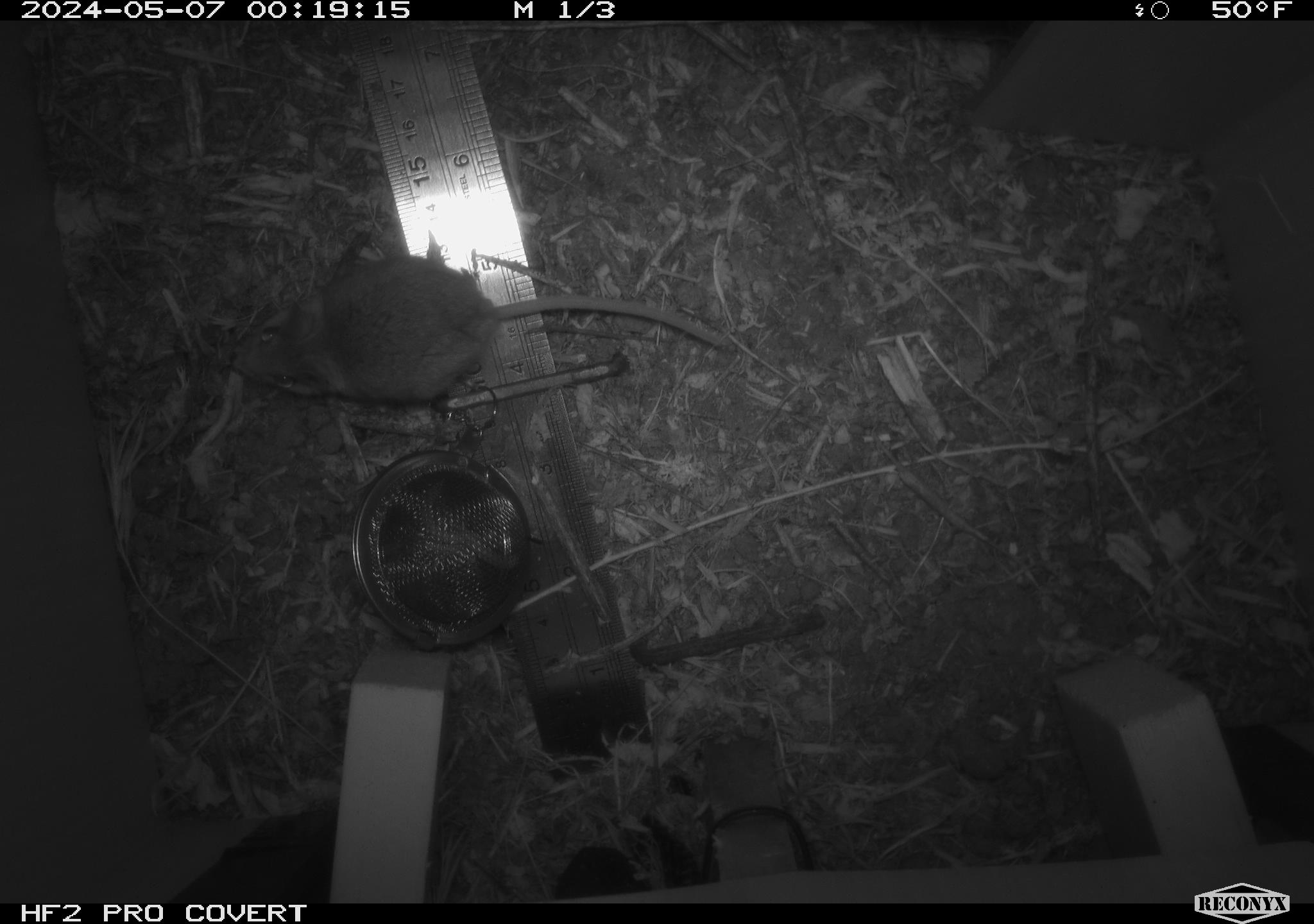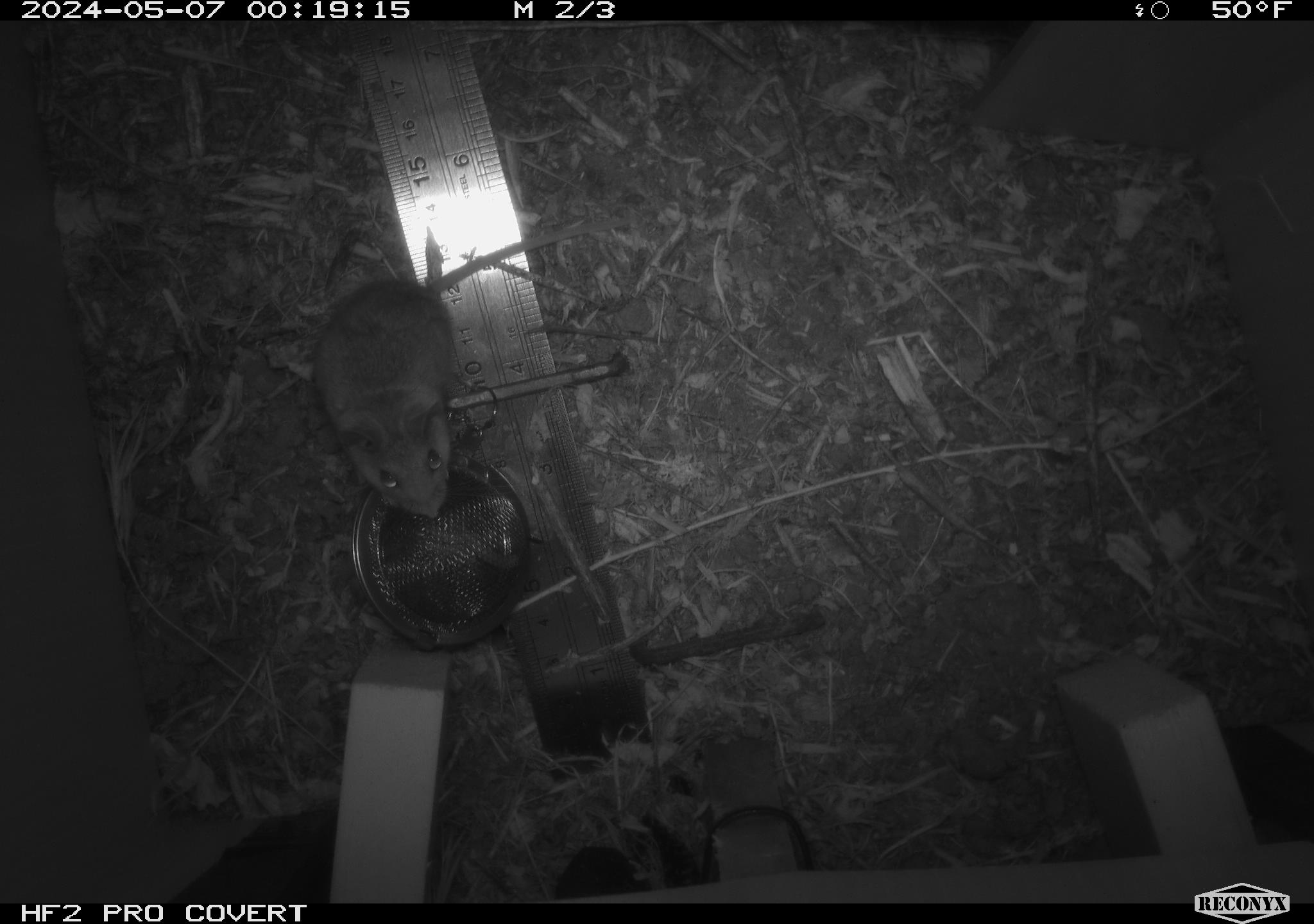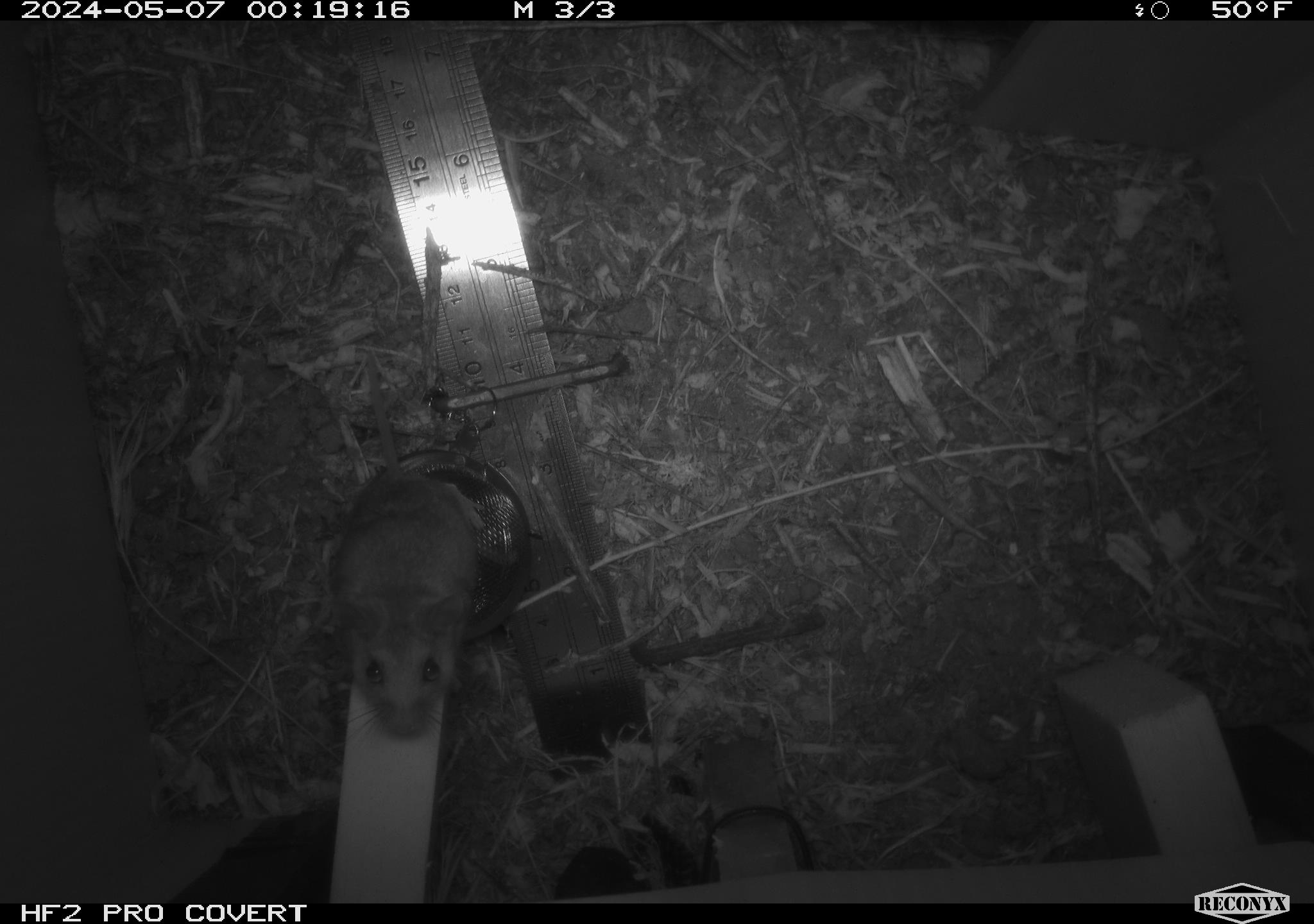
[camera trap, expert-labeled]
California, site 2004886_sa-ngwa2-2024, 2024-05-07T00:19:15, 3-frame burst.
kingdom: Animalia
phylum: Chordata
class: Mammalia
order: Rodentia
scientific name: Rodentia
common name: mouse species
Mouse species (Rodentia).